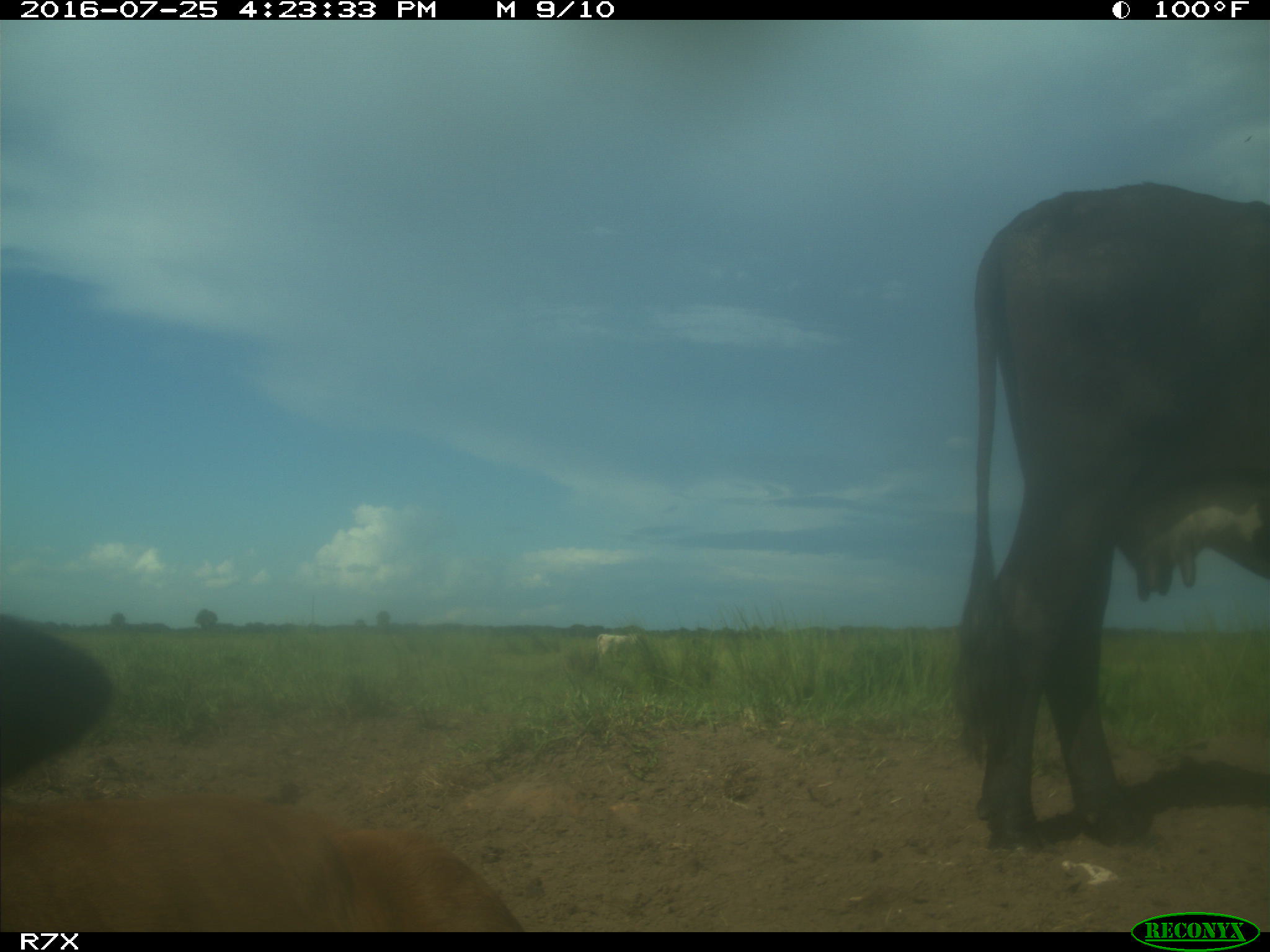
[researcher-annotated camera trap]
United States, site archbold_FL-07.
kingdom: Animalia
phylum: Chordata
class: Mammalia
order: Artiodactyla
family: Bovidae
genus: Bos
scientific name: Bos taurus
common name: domestic cow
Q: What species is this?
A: Bos taurus (domestic cow).